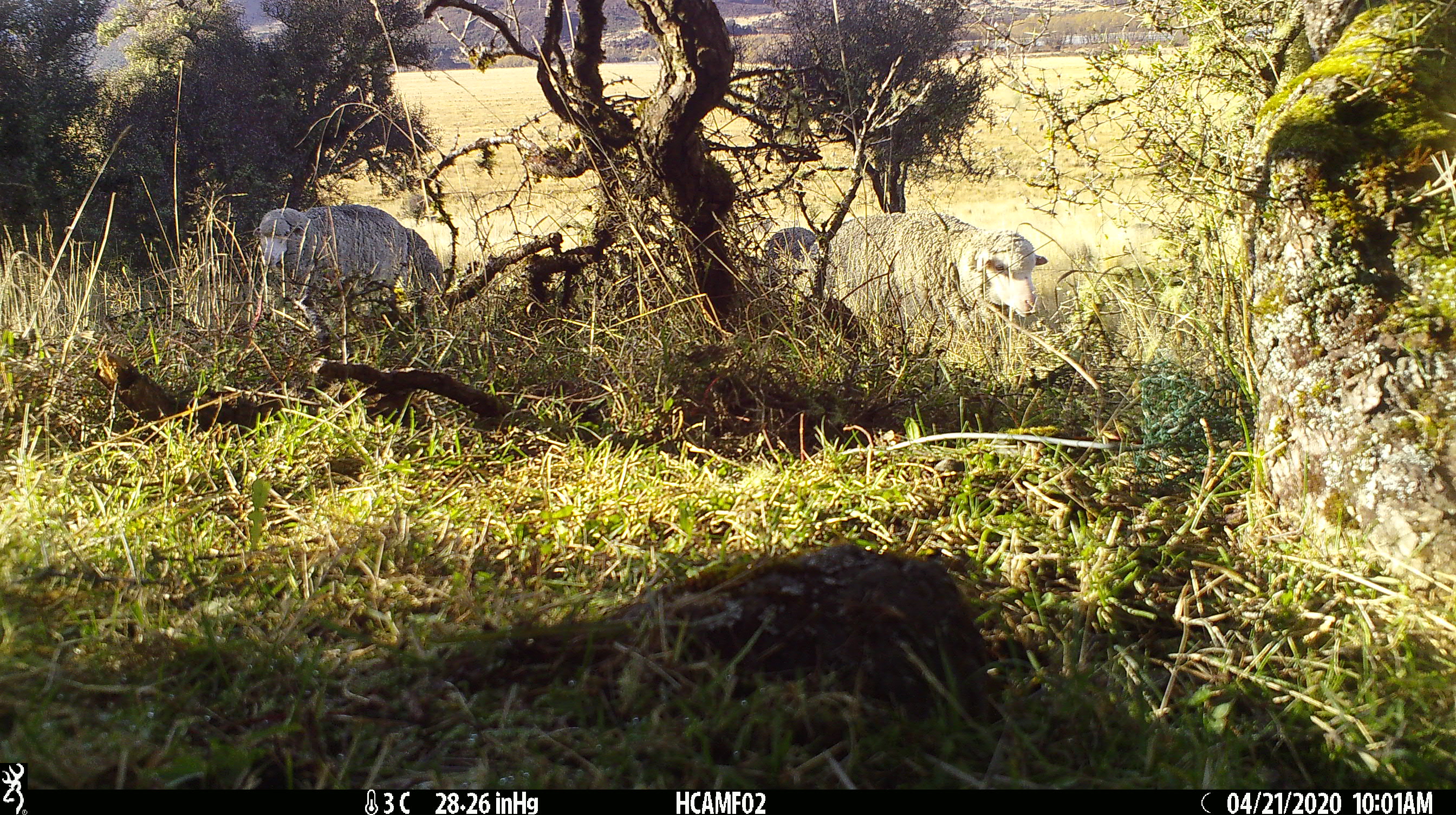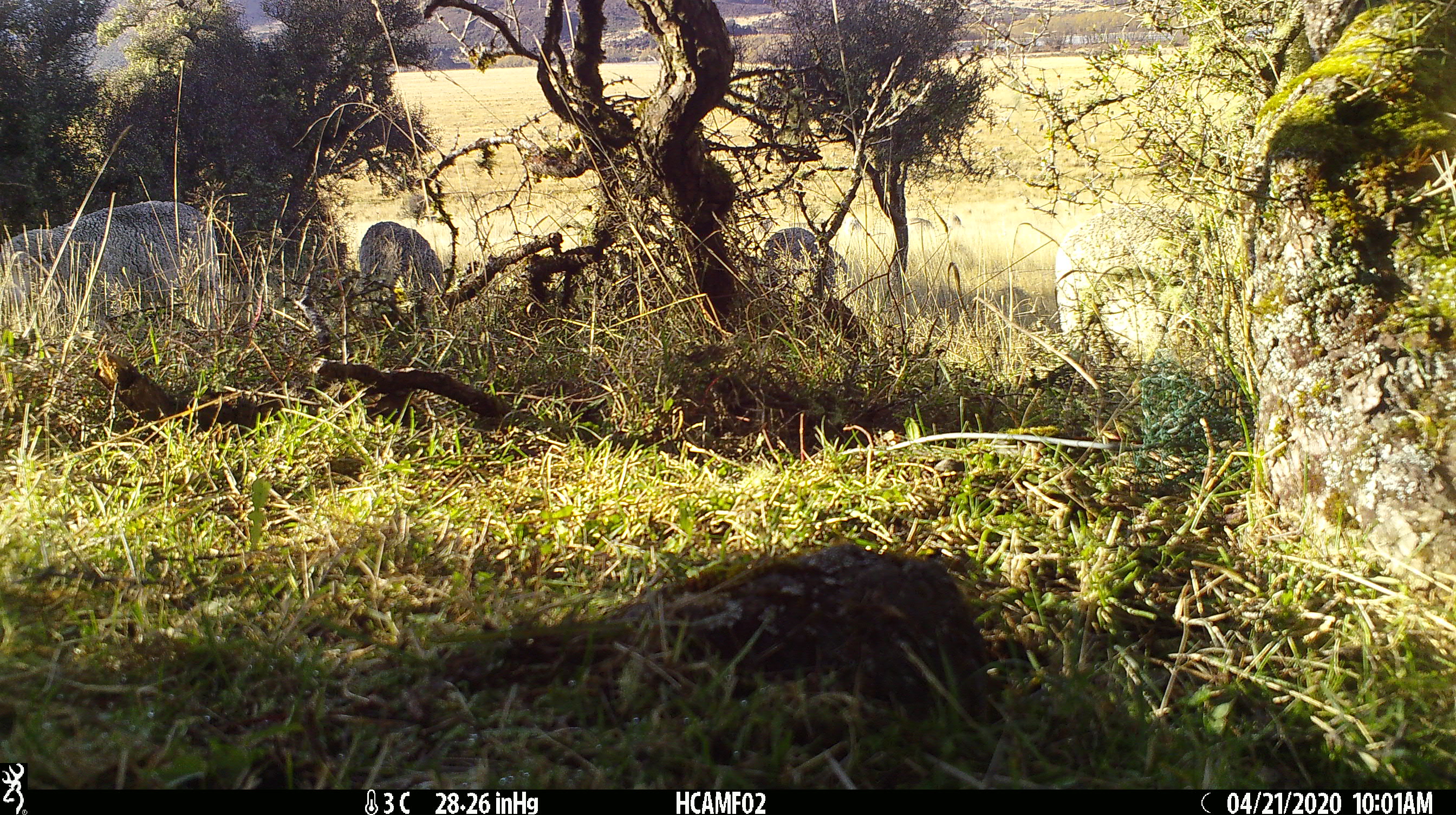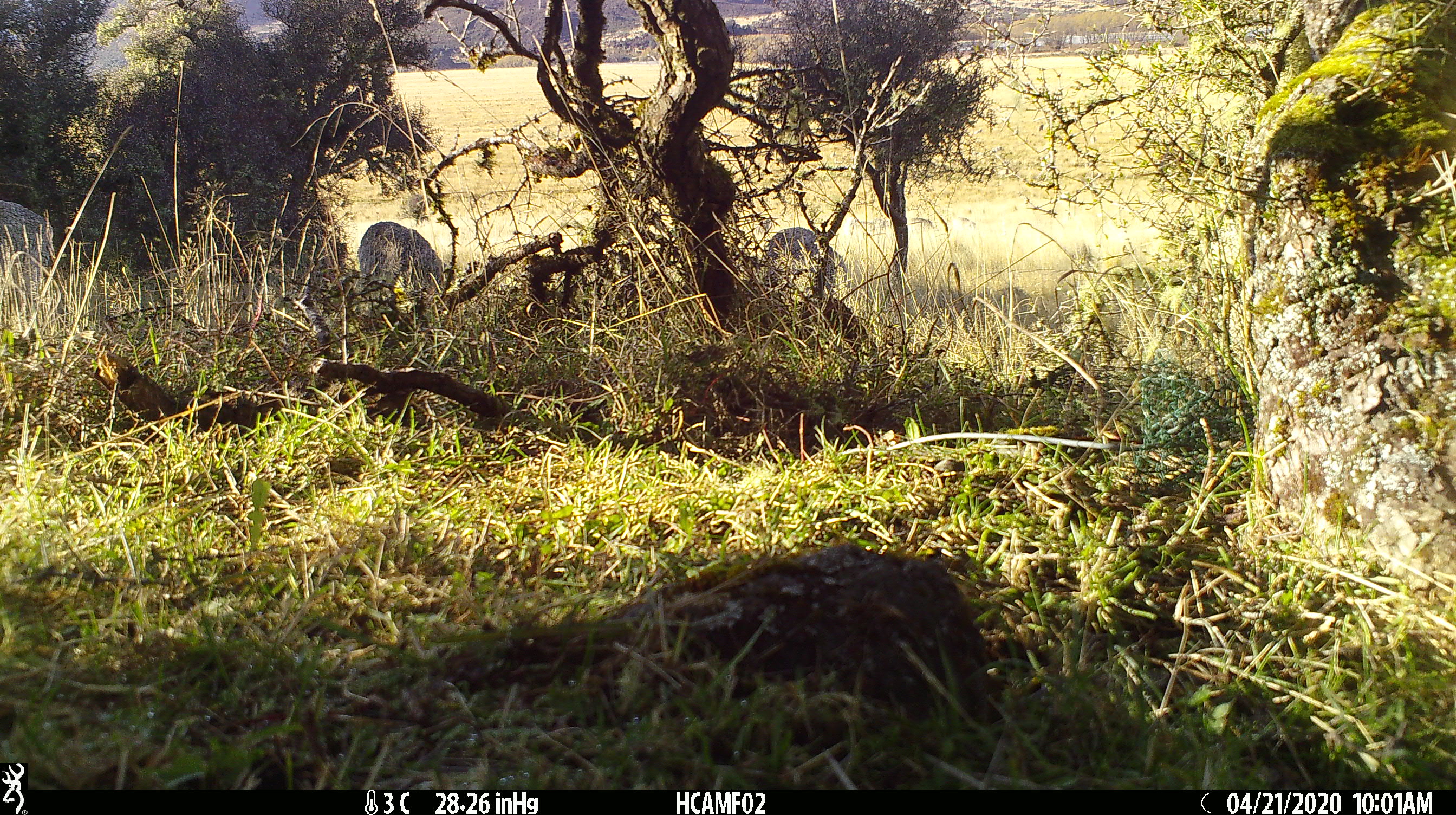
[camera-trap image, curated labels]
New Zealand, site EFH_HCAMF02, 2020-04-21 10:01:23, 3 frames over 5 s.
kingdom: Animalia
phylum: Chordata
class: Mammalia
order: Artiodactyla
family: Bovidae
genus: Ovis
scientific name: Ovis aries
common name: domestic sheep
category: sheep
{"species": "sheep (domestic sheep) (Ovis aries)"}